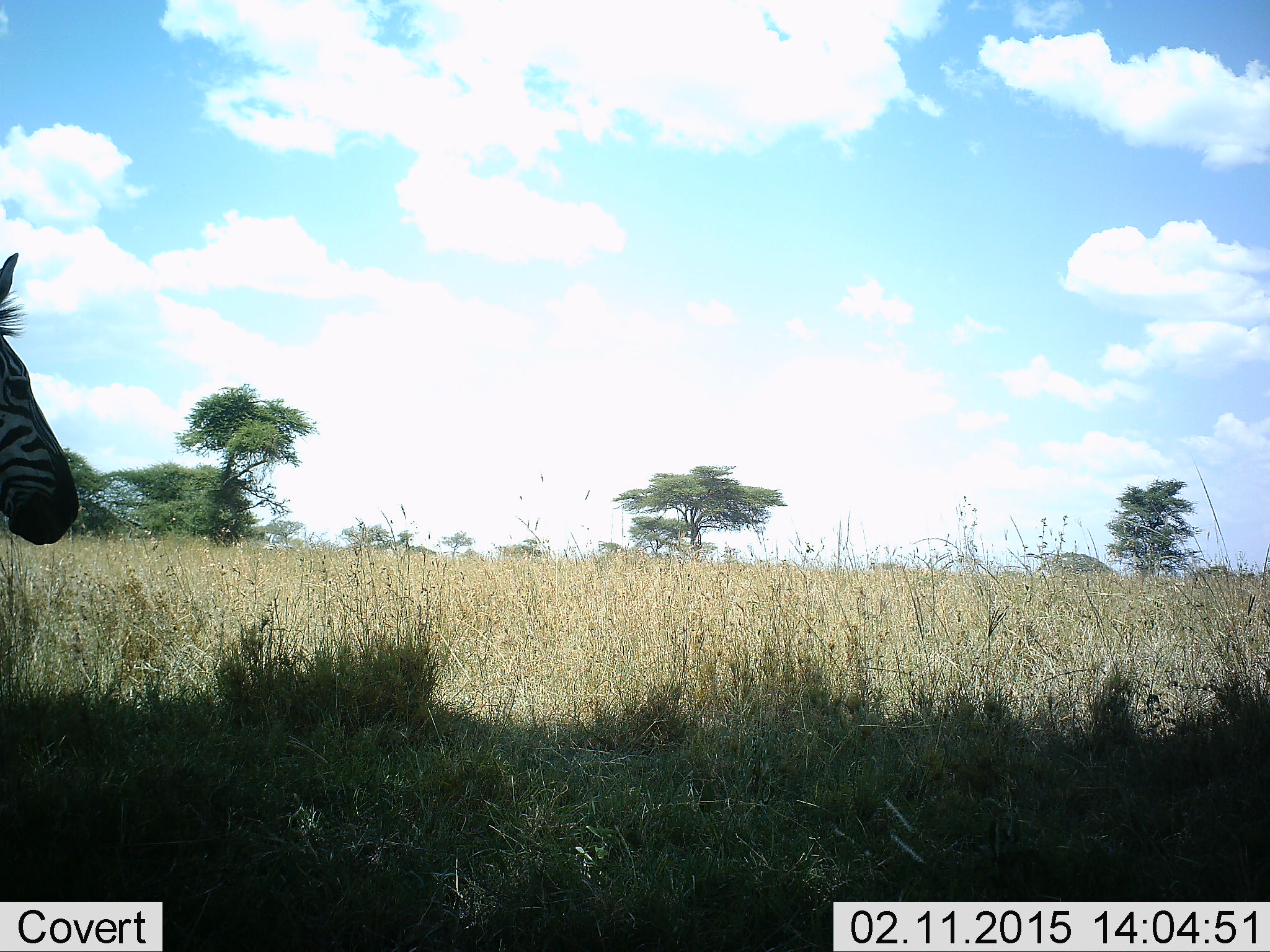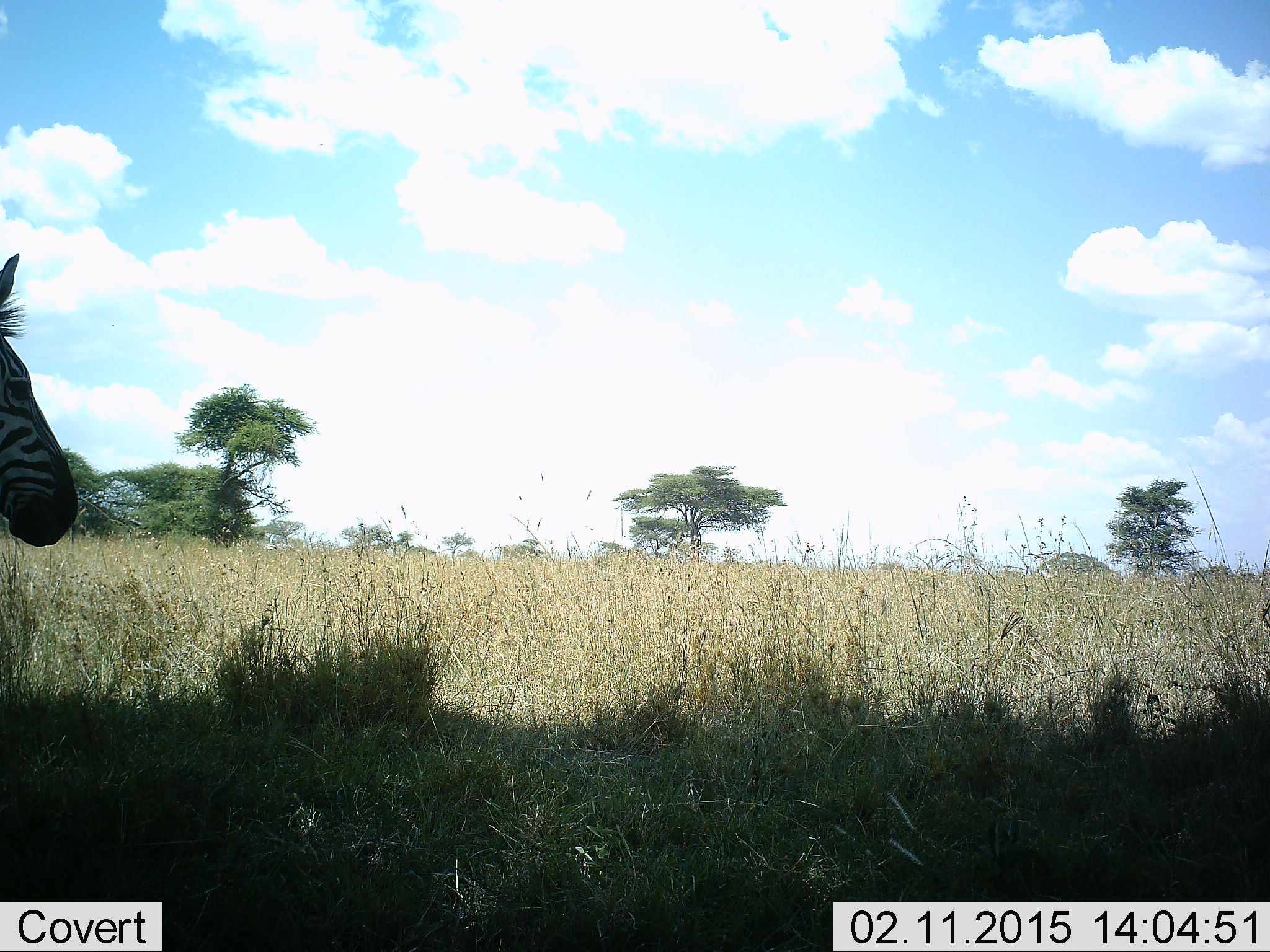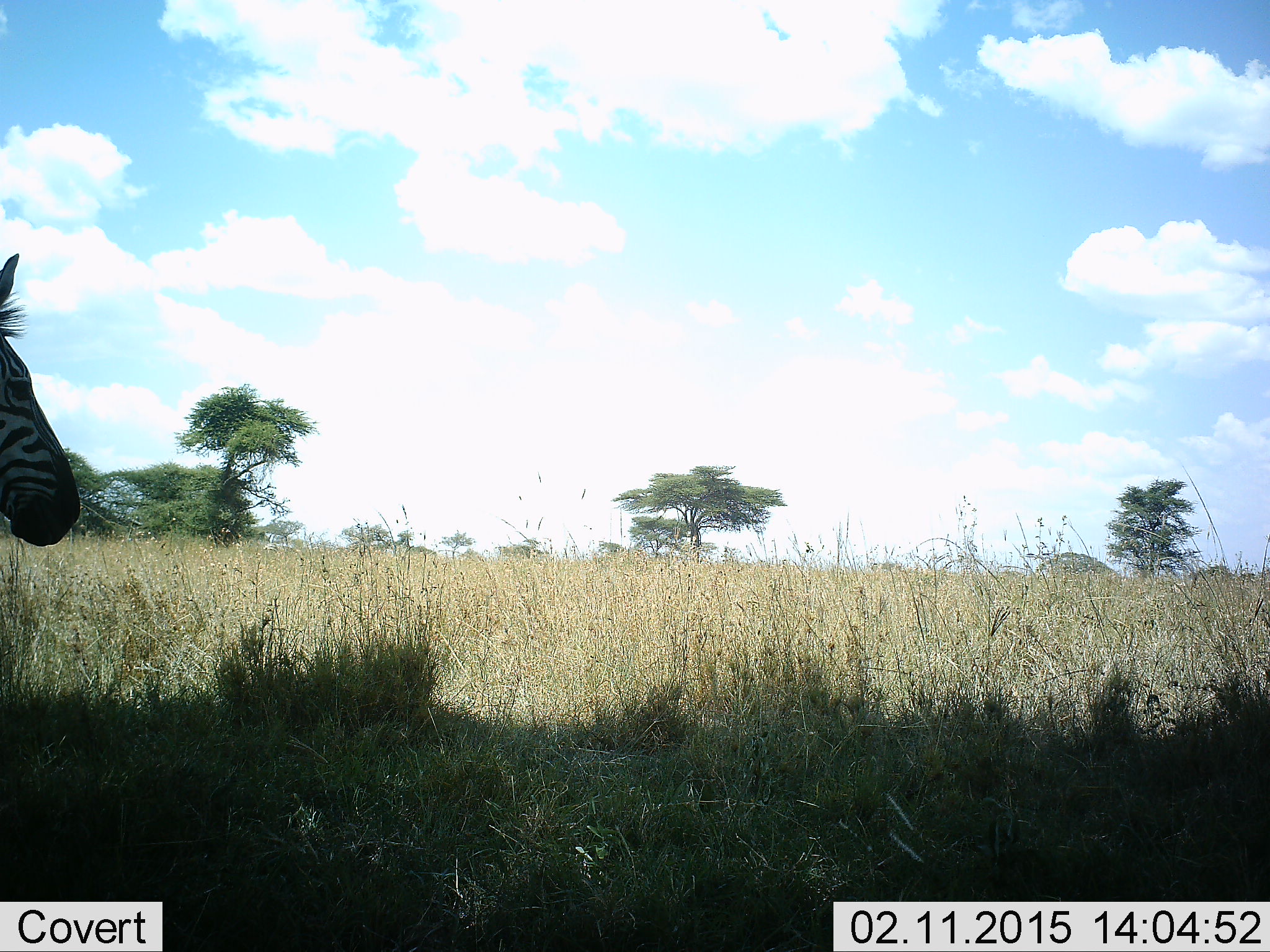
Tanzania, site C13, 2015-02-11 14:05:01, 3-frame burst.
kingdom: Animalia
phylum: Chordata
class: Mammalia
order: Perissodactyla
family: Equidae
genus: Equus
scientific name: Equus quagga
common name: plains zebra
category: zebra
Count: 1.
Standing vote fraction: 80%.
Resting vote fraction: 0%.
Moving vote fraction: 20%.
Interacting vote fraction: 0%.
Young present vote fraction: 0%.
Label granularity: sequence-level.